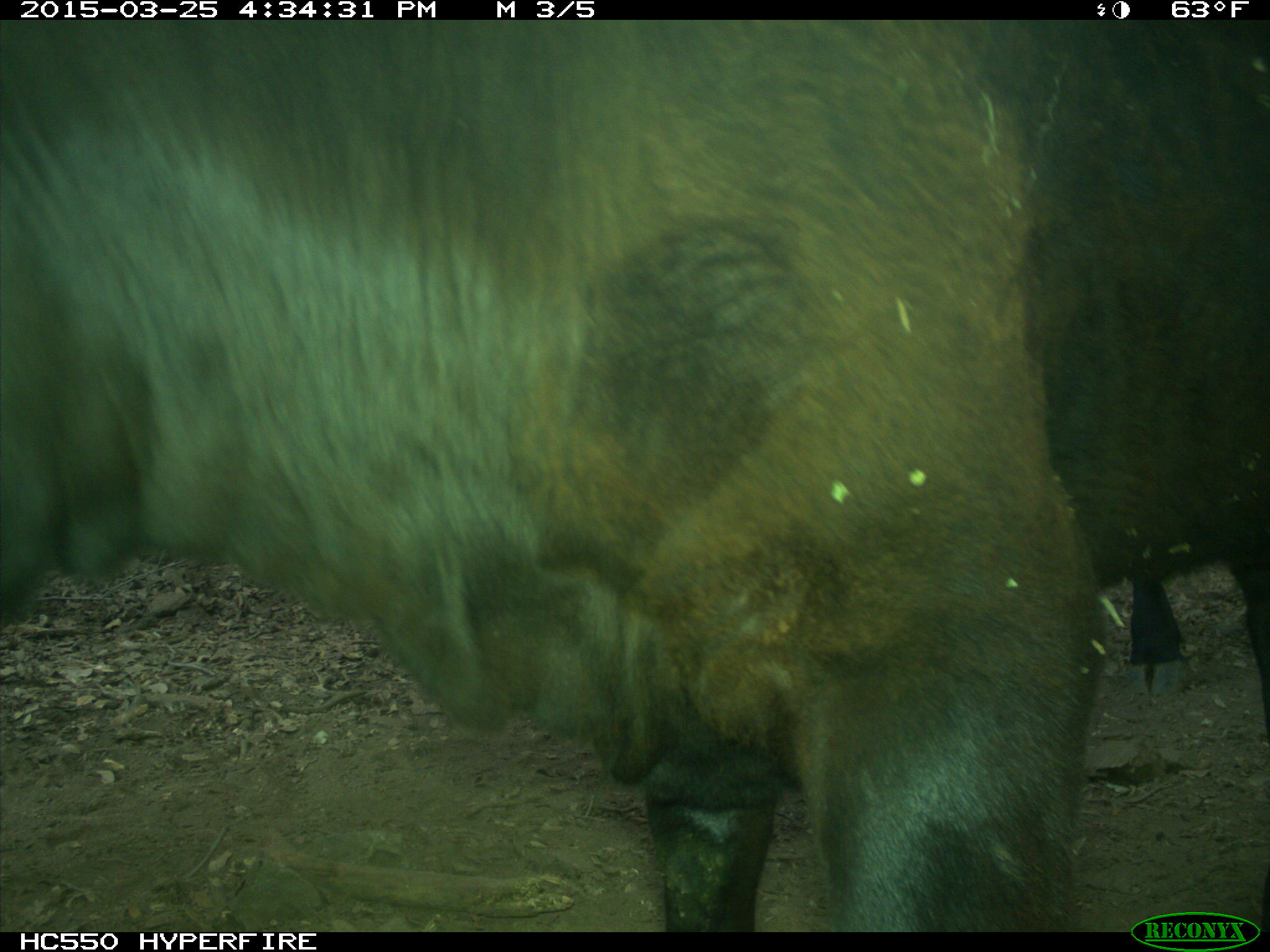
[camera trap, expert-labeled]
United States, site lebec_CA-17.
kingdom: Animalia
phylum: Chordata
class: Mammalia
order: Artiodactyla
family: Bovidae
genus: Bos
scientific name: Bos taurus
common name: domestic cow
Bos taurus (domestic cow).